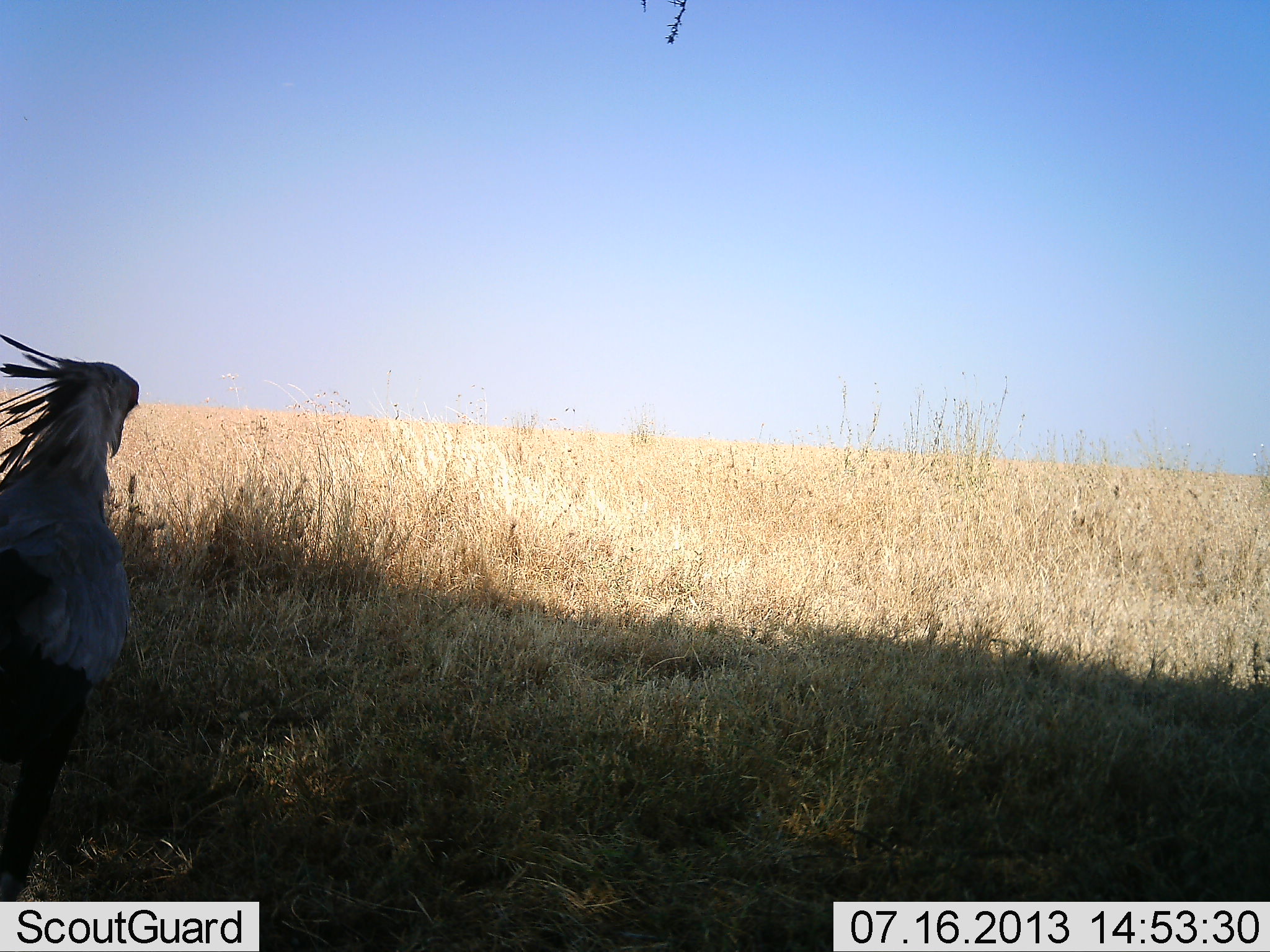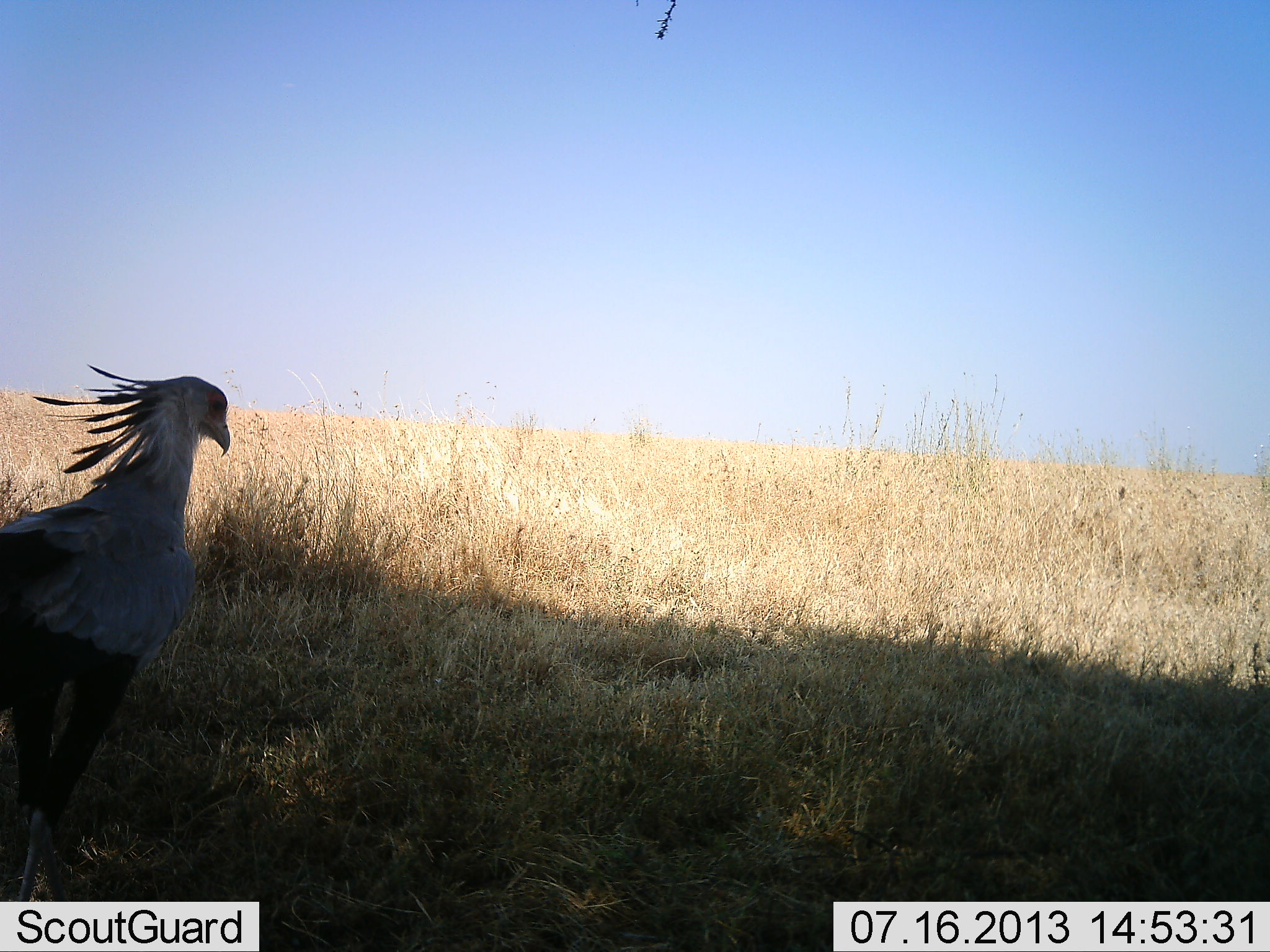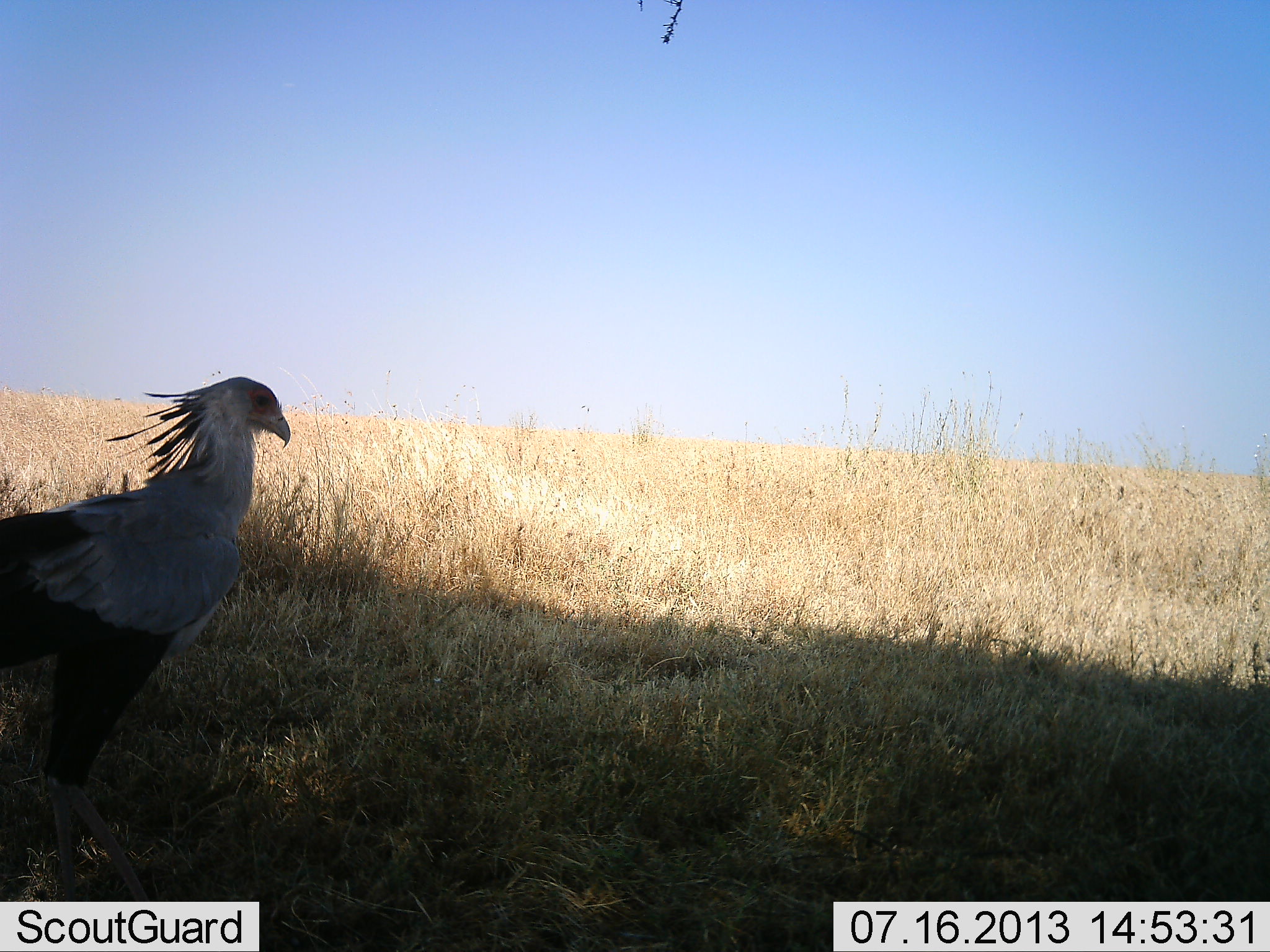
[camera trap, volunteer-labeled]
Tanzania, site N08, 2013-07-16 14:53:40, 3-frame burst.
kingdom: Animalia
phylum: Chordata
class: Aves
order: Accipitriformes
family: Sagittariidae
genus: Sagittarius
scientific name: Sagittarius serpentarius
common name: secretary bird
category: secretarybird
Secretarybird (secretary bird) (Sagittarius serpentarius), count 1. Behavior (volunteer vote fractions): standing 20%, resting 0%, moving 90%, interacting 0%. Young present (vote fraction): 0%. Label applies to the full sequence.